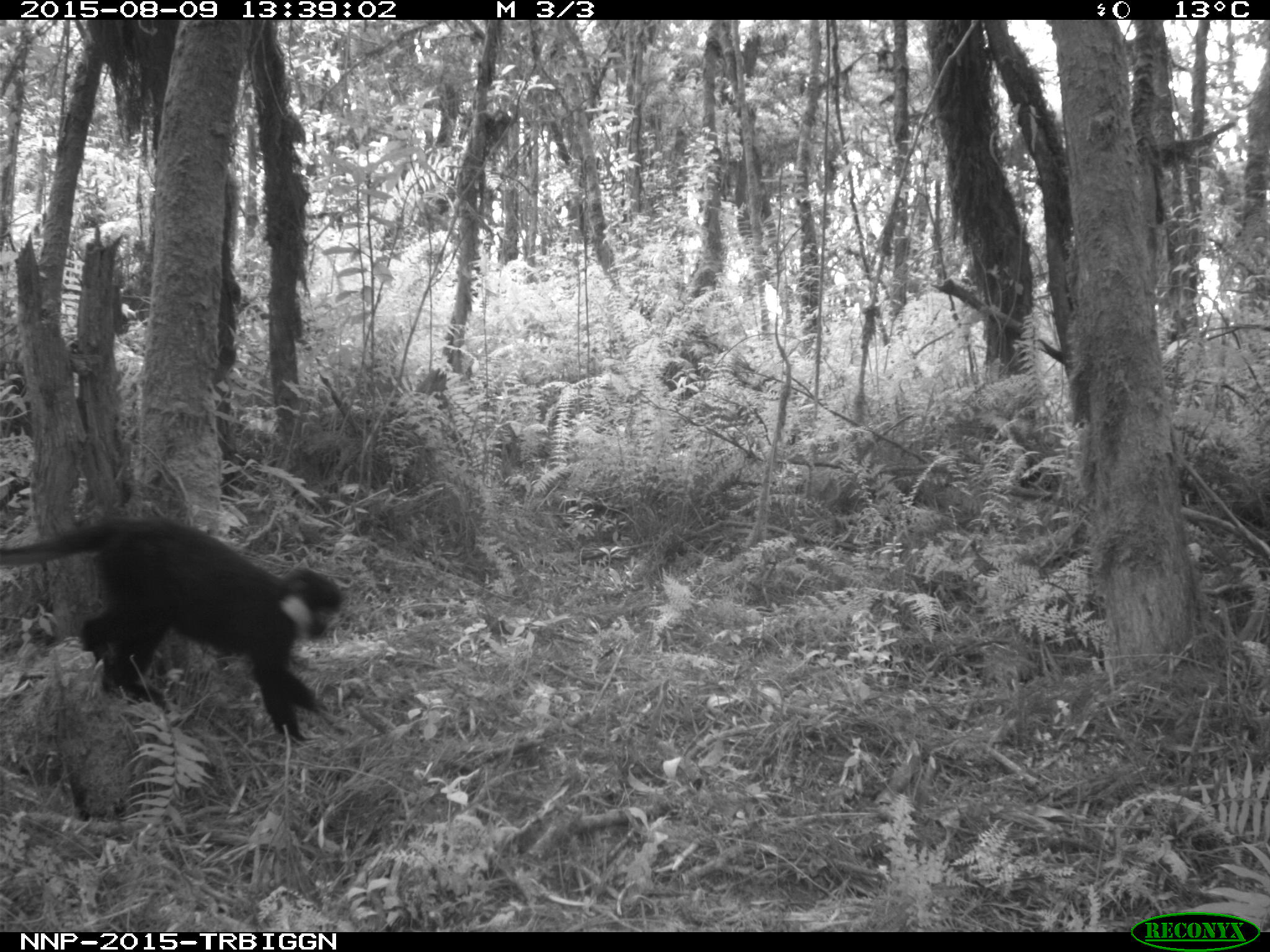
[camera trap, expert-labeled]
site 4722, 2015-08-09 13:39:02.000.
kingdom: Animalia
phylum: Chordata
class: Mammalia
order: Primates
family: Cercopithecidae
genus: Allochrocebus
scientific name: Allochrocebus lhoesti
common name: l'hoest's monkey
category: cercopithecus lhoesti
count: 1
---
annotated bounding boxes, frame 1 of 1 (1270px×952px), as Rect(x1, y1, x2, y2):
cercopithecus lhoesti: Rect(0, 516, 352, 735)